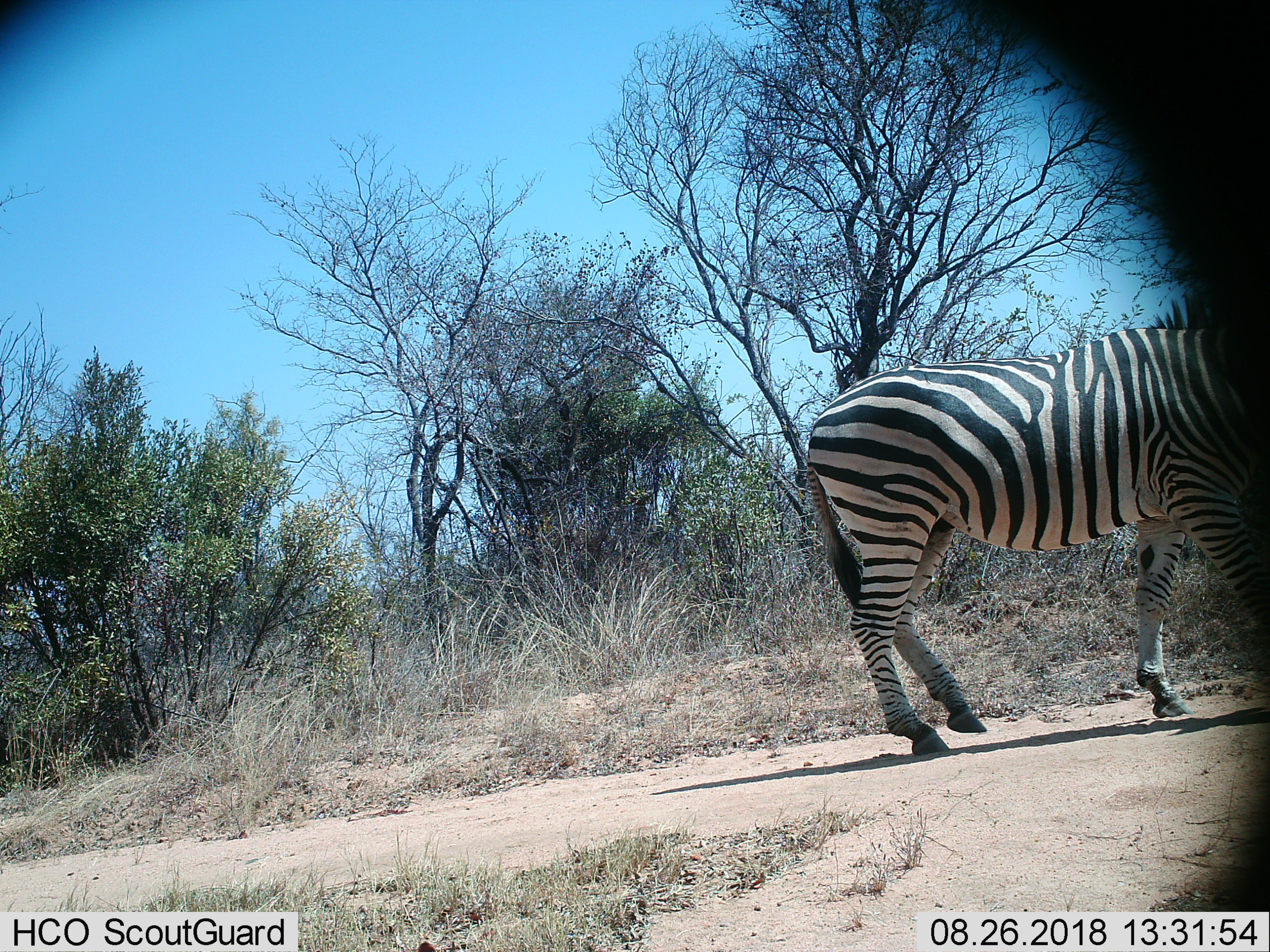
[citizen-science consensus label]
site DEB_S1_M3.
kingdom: Animalia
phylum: Chordata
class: Mammalia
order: Perissodactyla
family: Equidae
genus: Equus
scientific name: Equus quagga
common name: plains zebra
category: zebraplains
Zebraplains (plains zebra) (Equus quagga), count 1. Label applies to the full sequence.